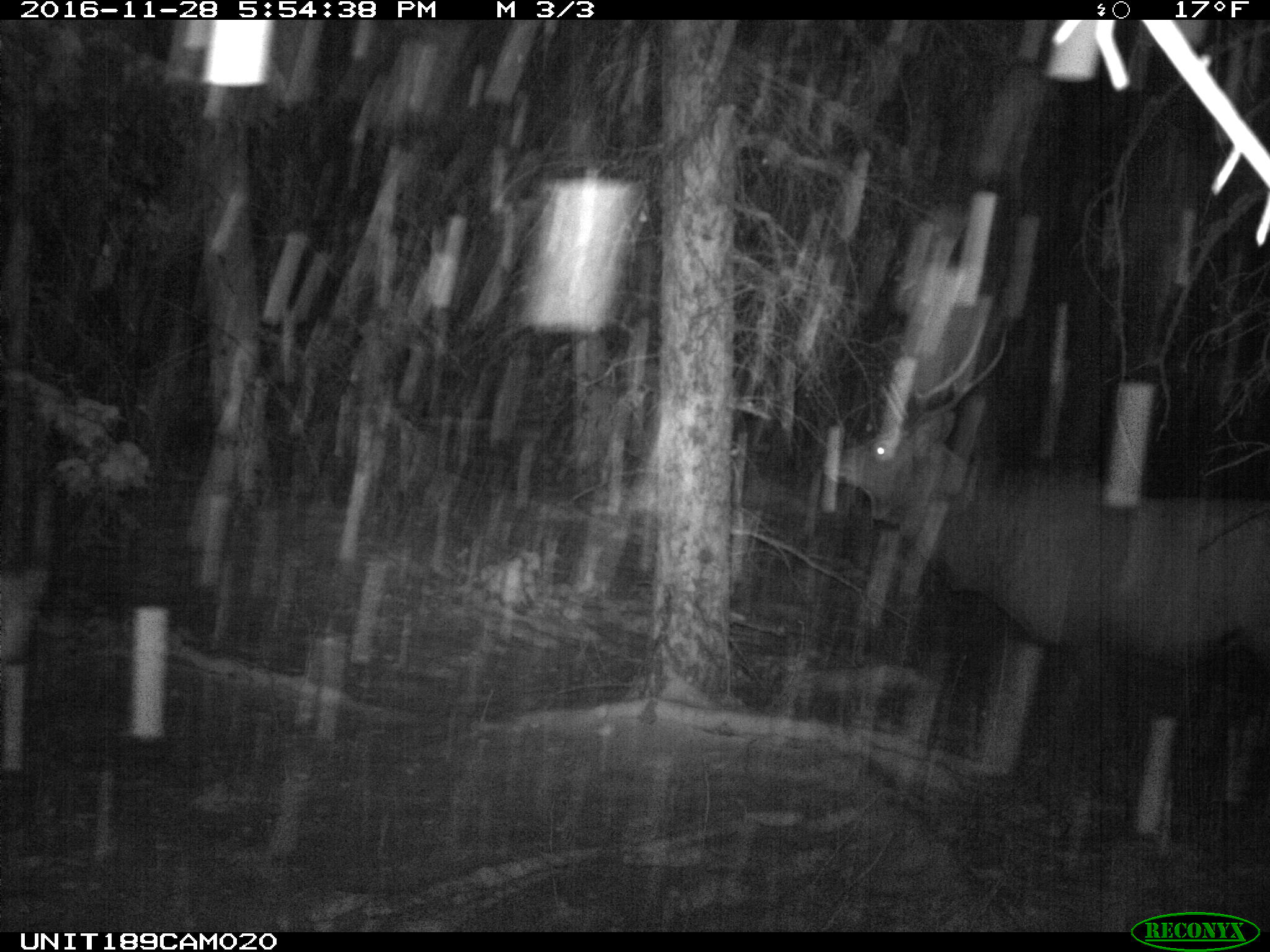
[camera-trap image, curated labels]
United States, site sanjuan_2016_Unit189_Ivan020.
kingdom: Animalia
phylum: Chordata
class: Mammalia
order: Artiodactyla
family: Cervidae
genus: Cervus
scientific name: Cervus elaphus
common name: red deer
Cervus elaphus (red deer).